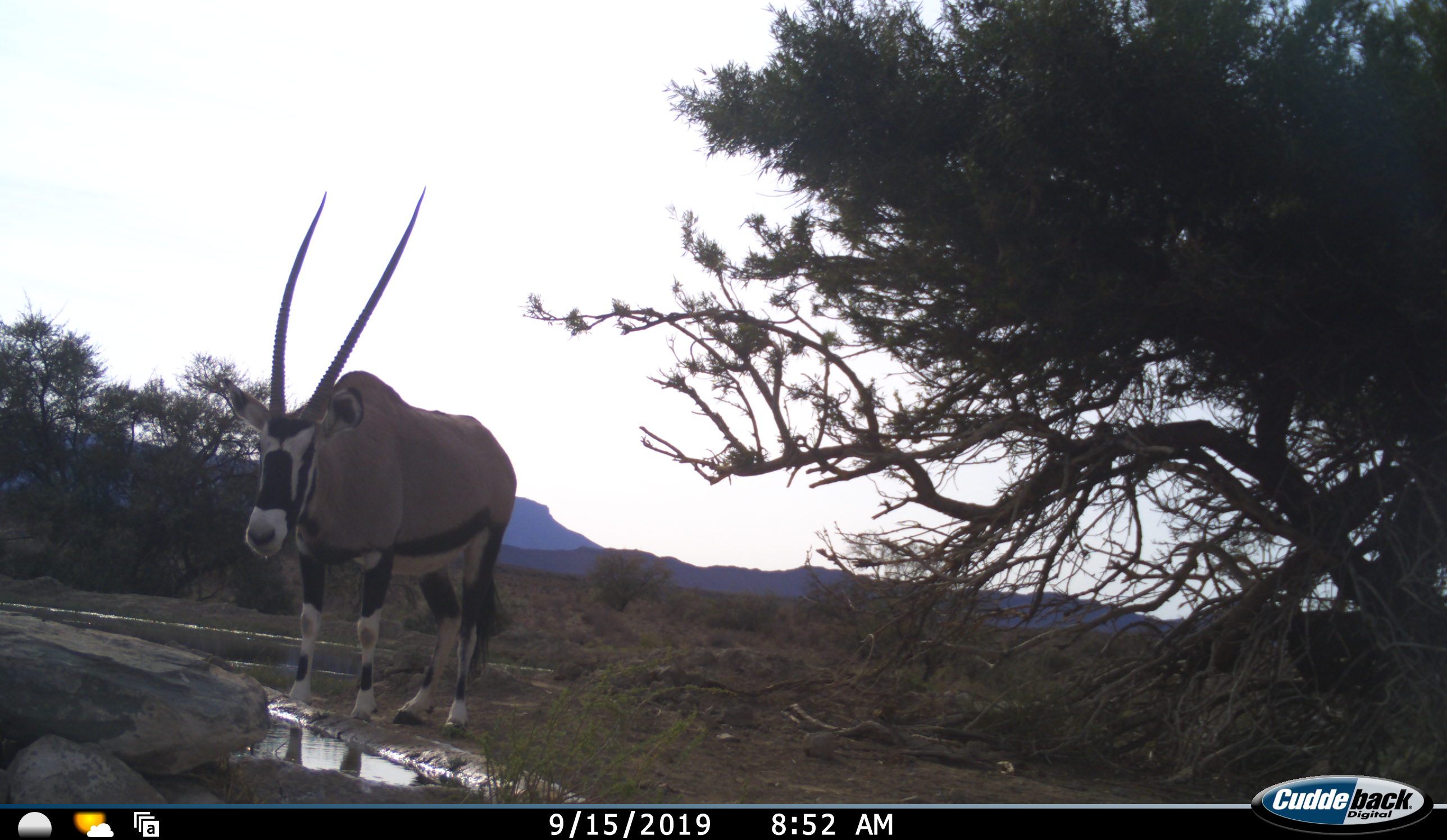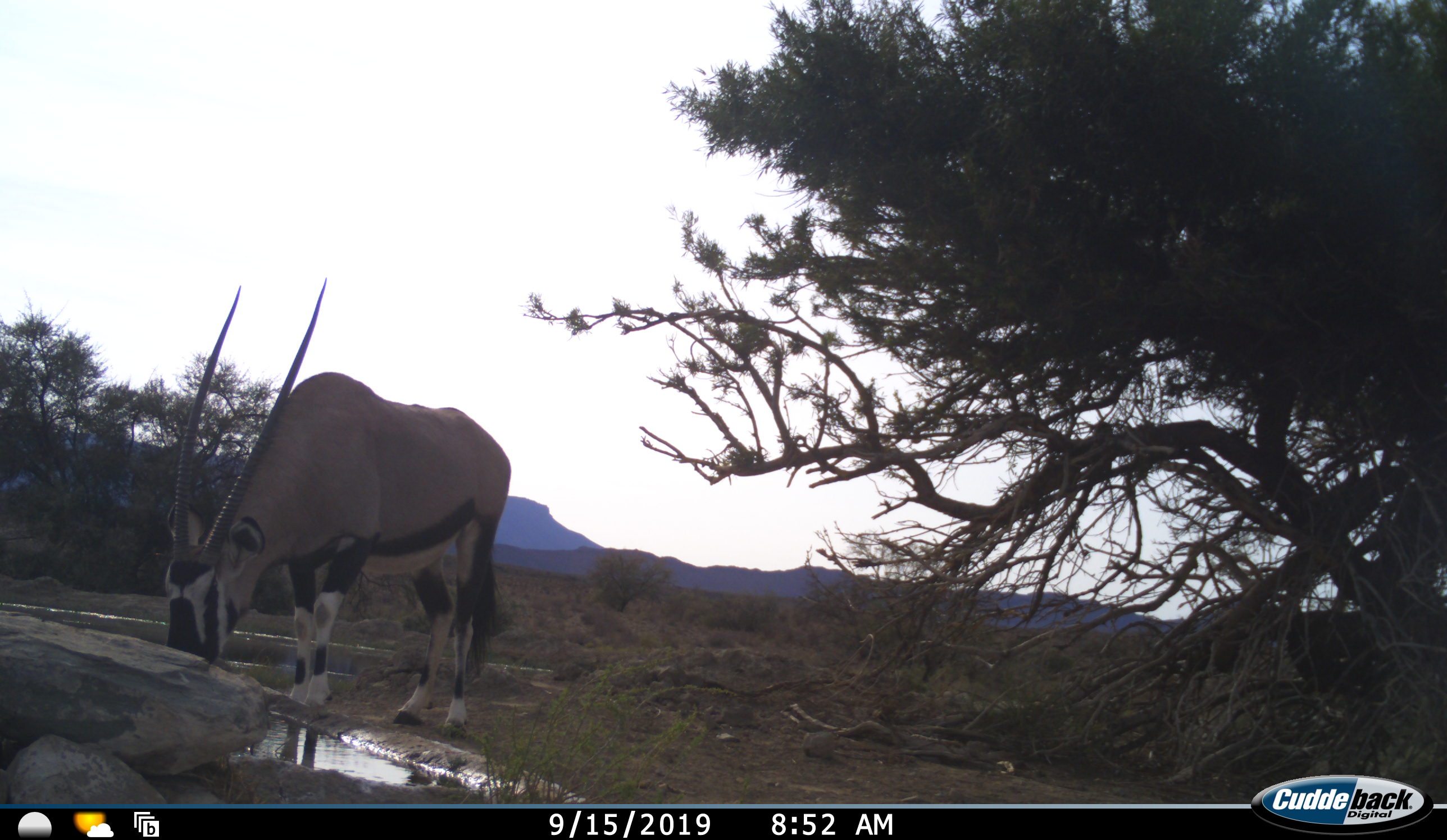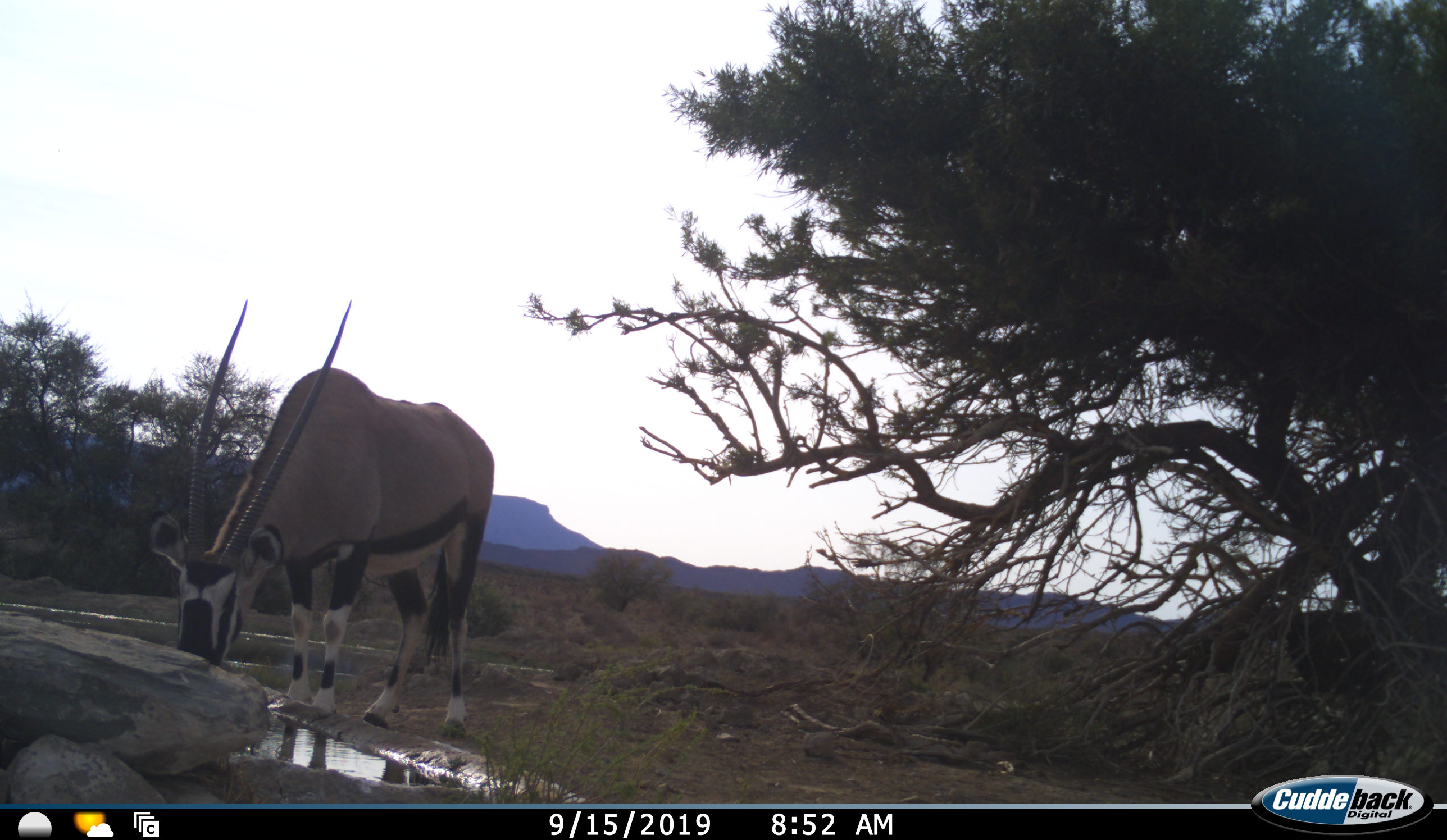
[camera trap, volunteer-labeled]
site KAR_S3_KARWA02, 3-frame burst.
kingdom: Animalia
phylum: Chordata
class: Mammalia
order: Artiodactyla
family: Bovidae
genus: Oryx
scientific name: Oryx gazella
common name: gemsbok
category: oryx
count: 1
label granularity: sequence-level